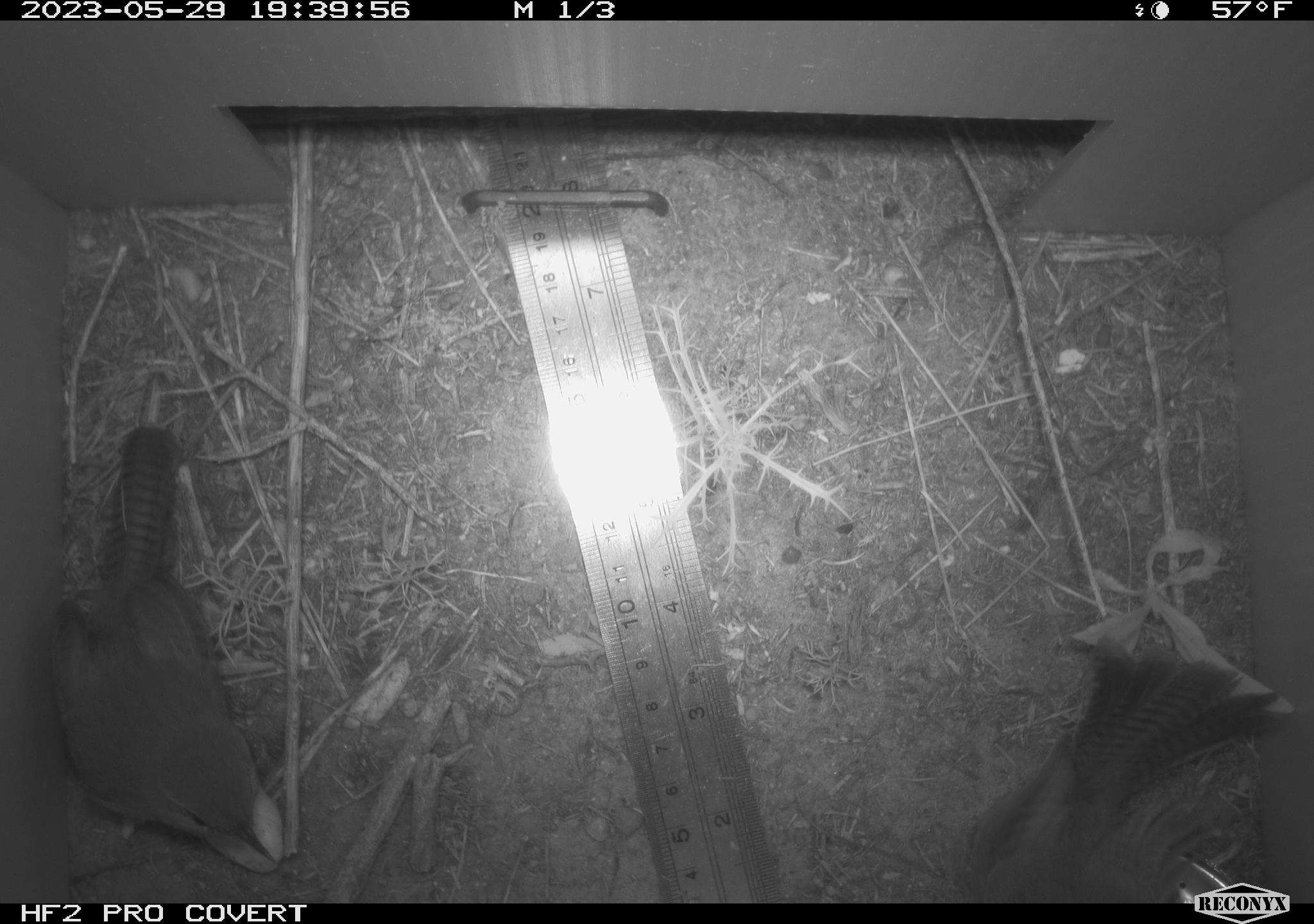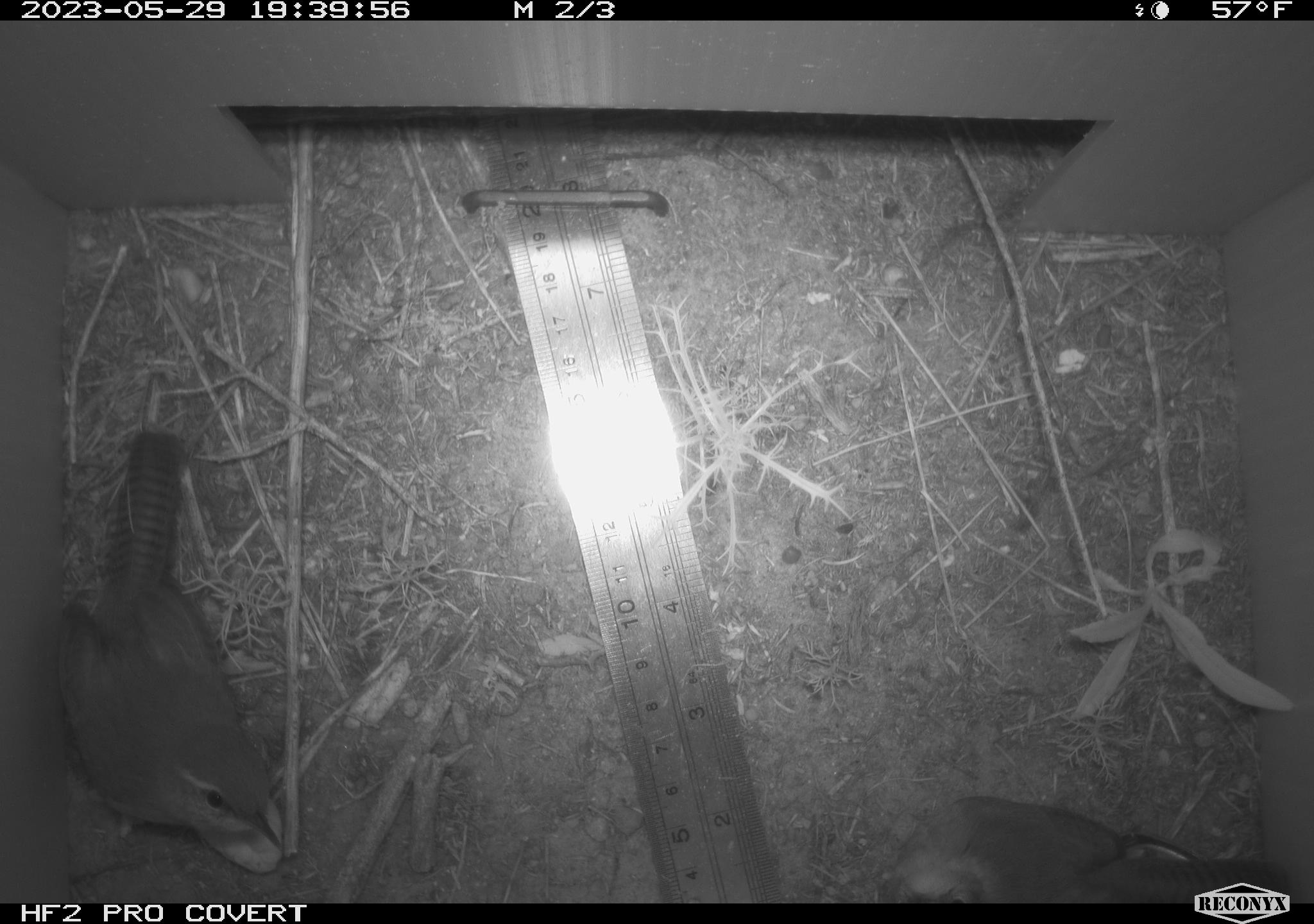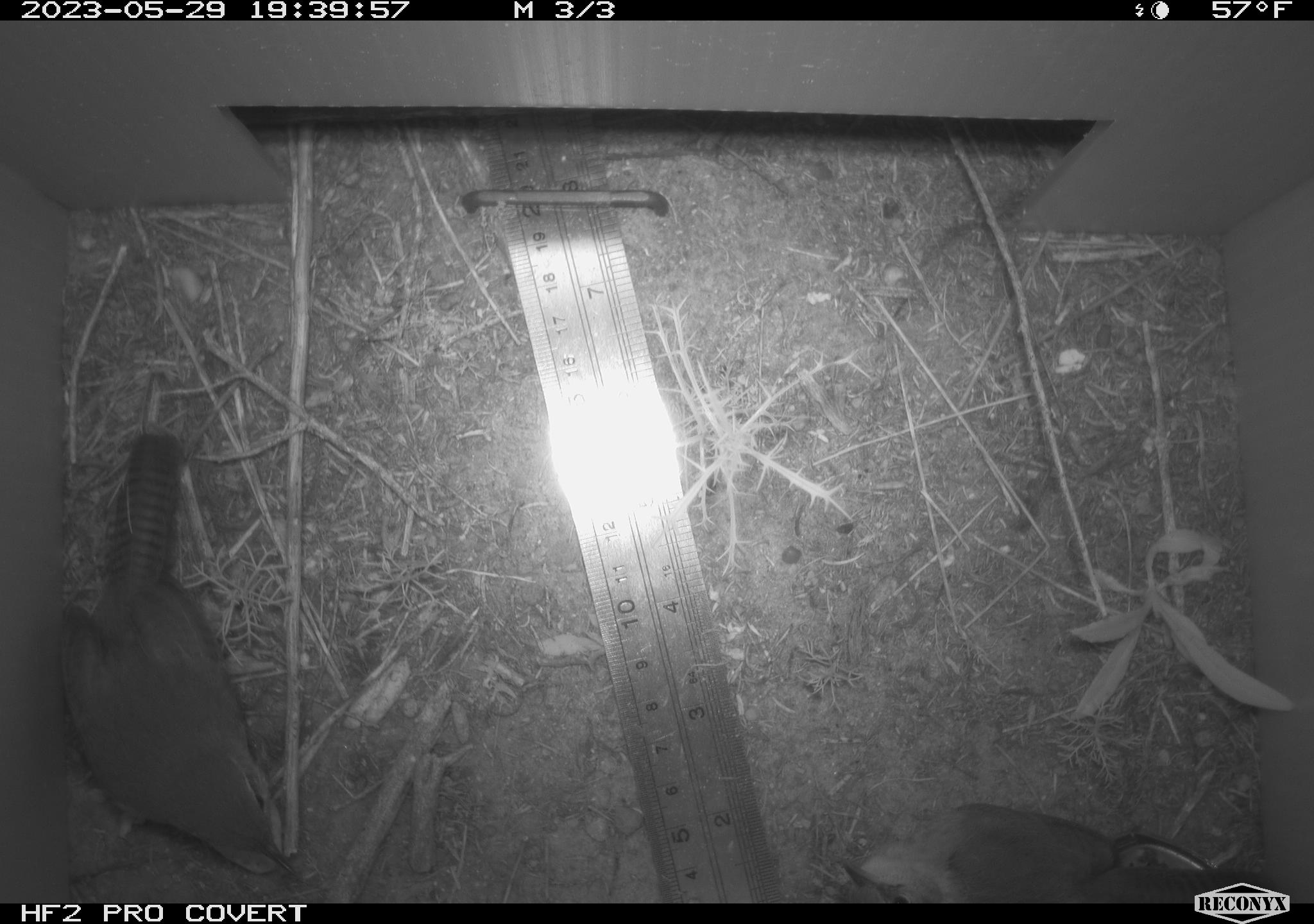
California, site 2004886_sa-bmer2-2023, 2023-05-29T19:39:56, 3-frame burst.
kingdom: Animalia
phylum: Chordata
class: Aves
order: Passeriformes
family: Troglodytidae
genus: Thryomanes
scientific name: Thryomanes bewickii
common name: bewick's wren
Bewick's wren (Thryomanes bewickii).